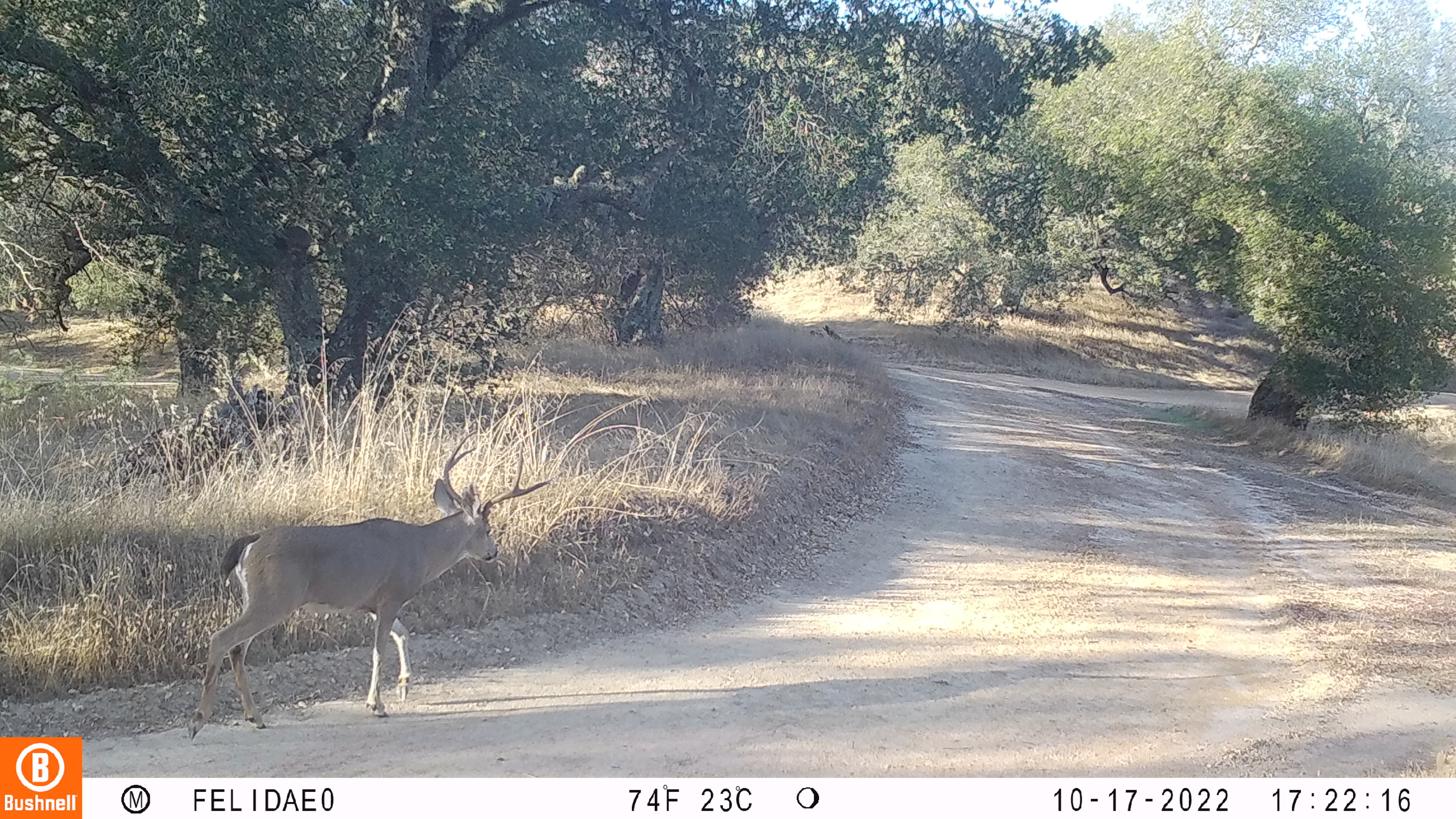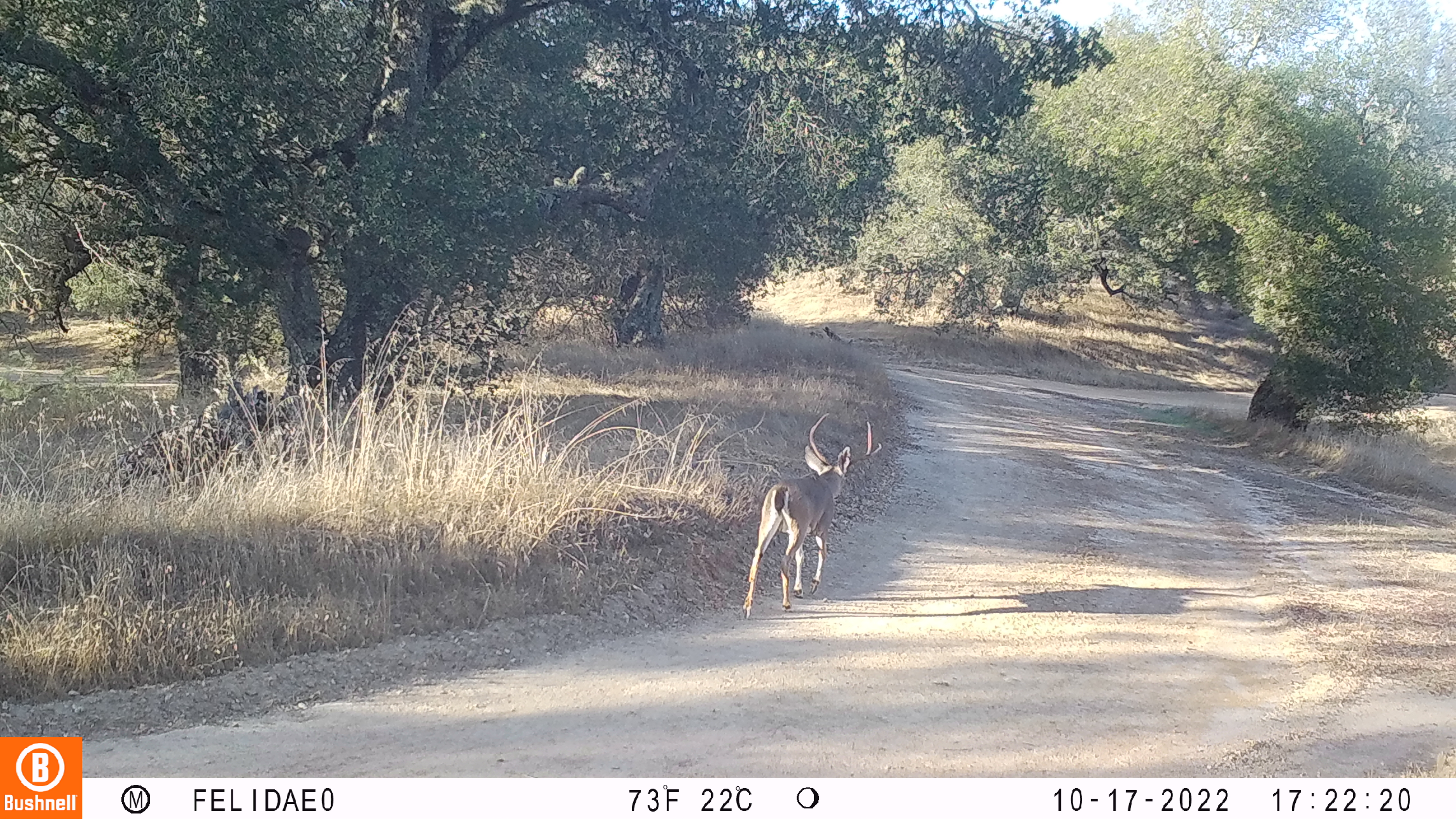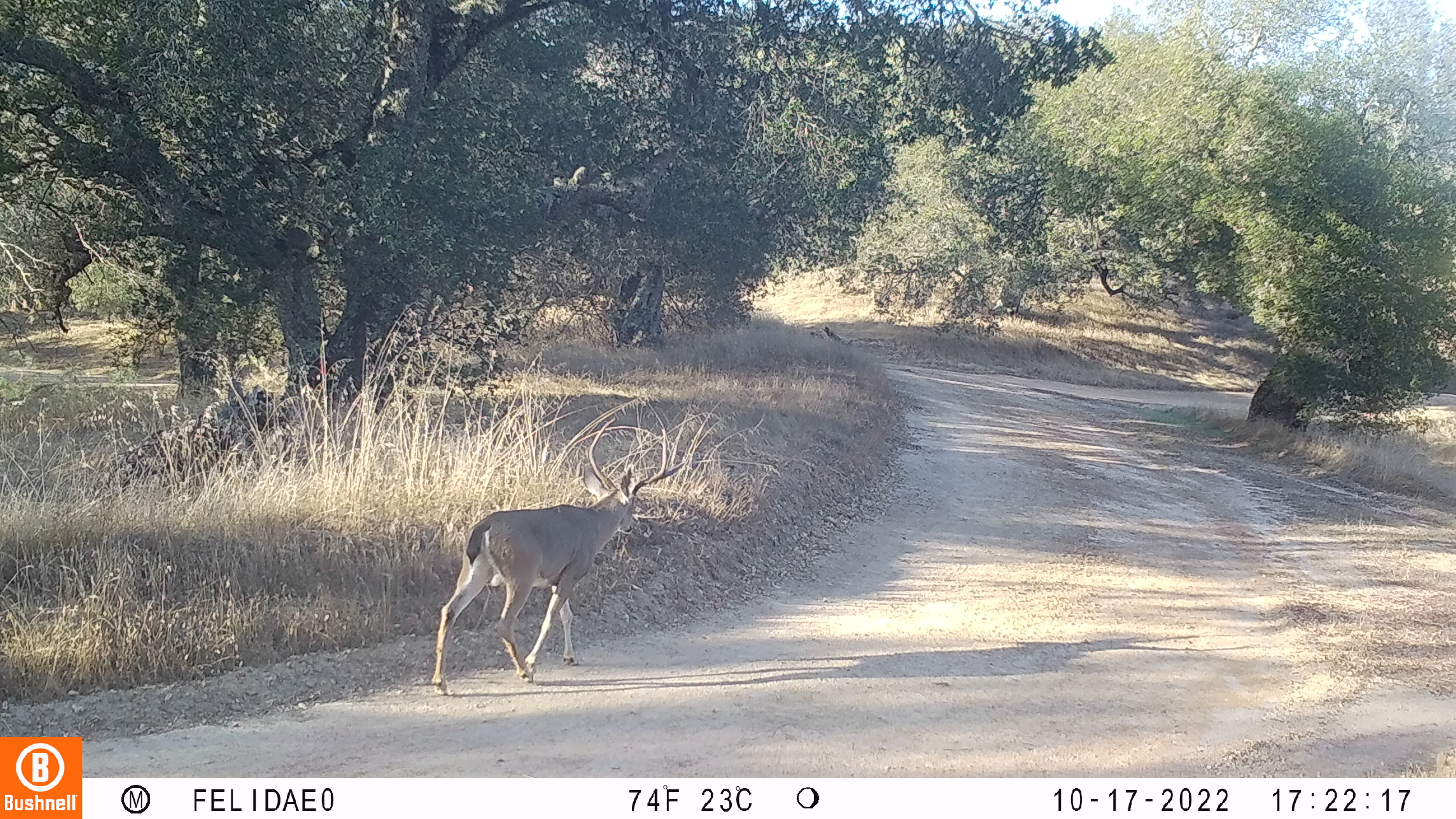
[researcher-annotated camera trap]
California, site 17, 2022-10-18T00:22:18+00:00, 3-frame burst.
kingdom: Animalia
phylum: Chordata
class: Mammalia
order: Artiodactyla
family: Cervidae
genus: Odocoileus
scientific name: Odocoileus hemionus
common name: mule deer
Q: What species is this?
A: Mule deer (Odocoileus hemionus).